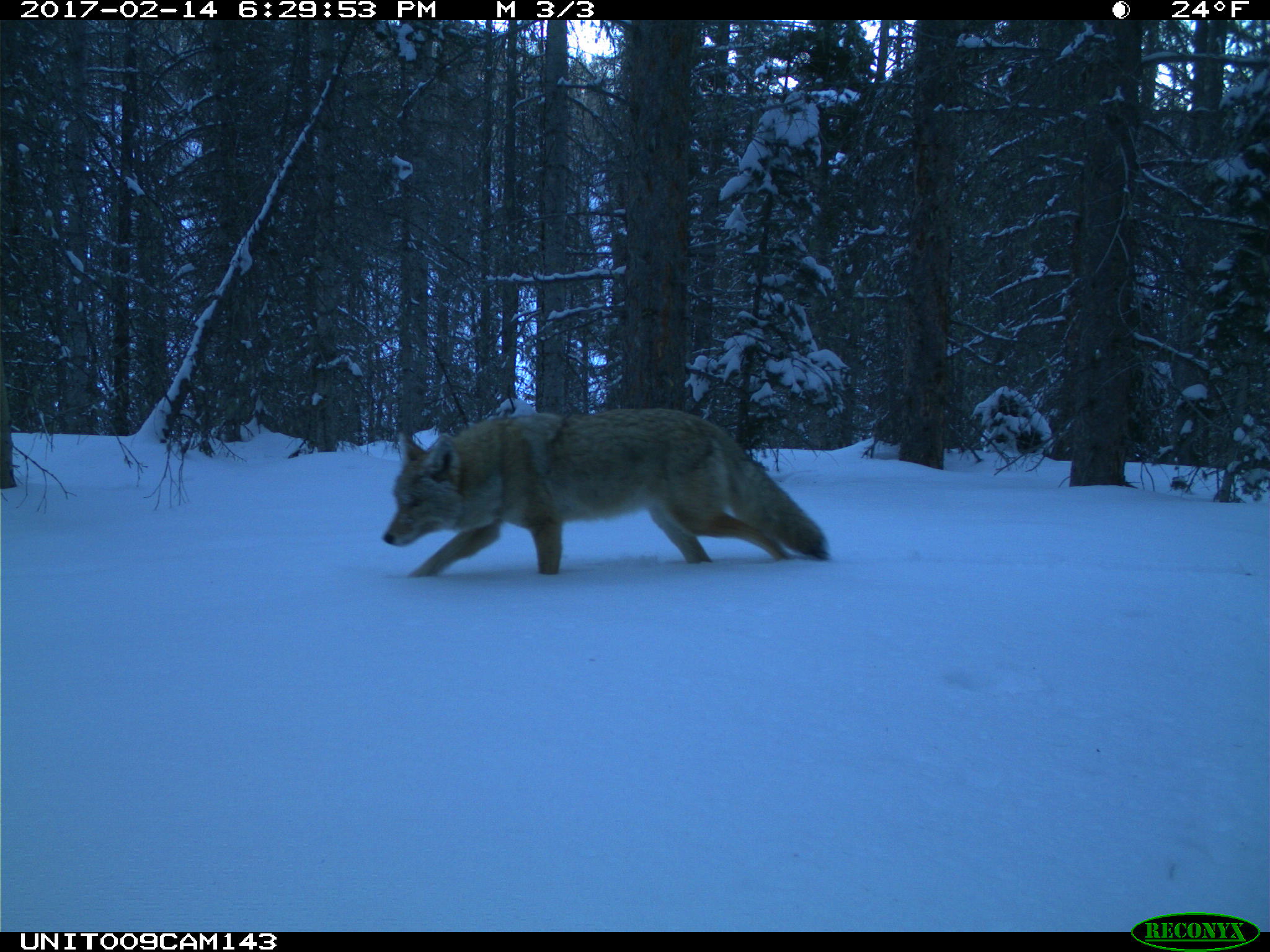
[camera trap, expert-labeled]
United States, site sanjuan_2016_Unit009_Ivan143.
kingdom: Animalia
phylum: Chordata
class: Mammalia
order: Carnivora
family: Canidae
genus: Canis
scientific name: Canis latrans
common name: coyote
Canis latrans (coyote).